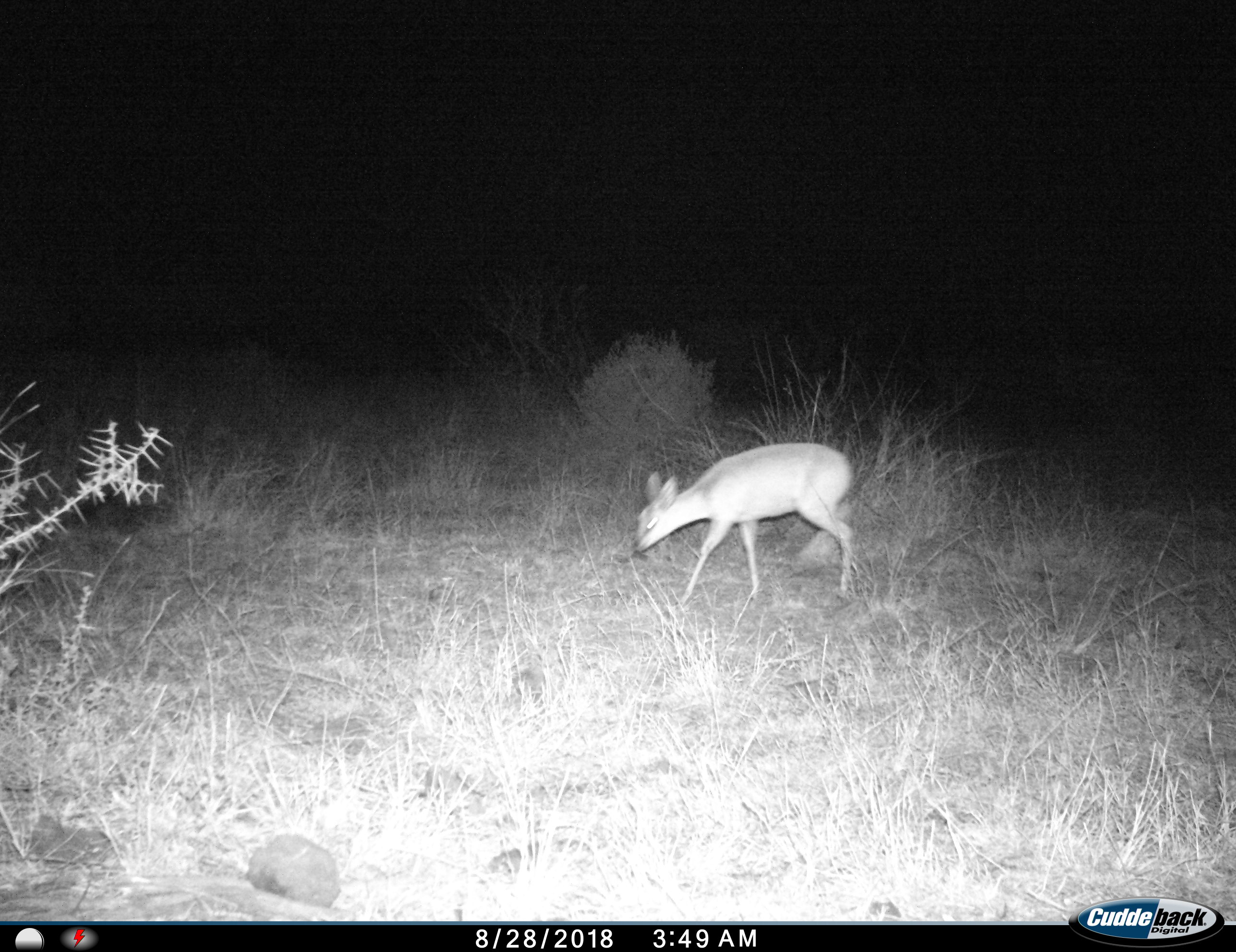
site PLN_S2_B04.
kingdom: Animalia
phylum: Chordata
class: Mammalia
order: Artiodactyla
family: Bovidae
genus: Sylvicapra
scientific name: Sylvicapra grimmia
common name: common duiker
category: duikercommongrey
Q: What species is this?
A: Duikercommongrey (common duiker) (Sylvicapra grimmia).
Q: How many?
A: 1.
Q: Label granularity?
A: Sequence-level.